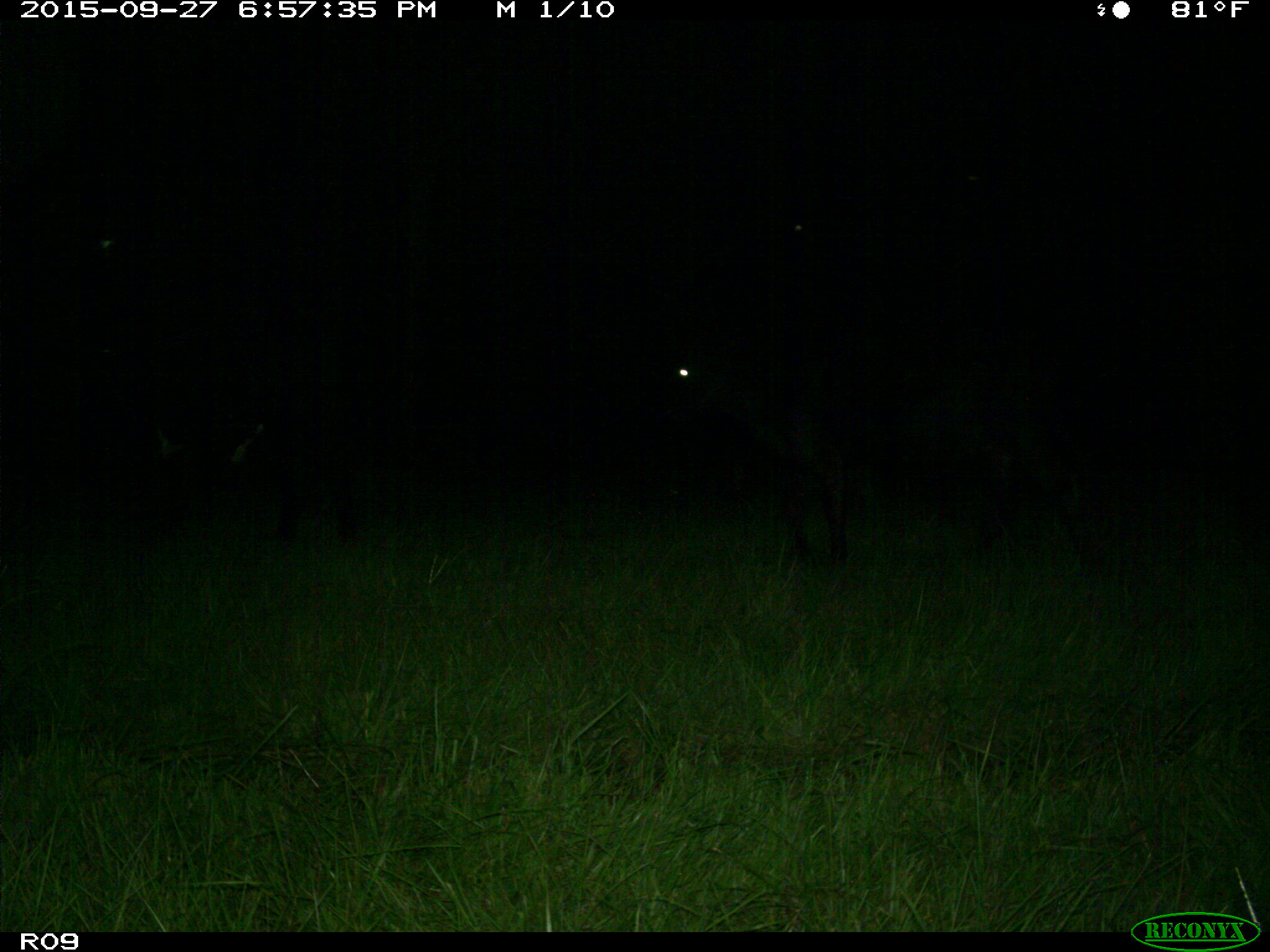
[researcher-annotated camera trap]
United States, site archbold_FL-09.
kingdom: Animalia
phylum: Chordata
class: Mammalia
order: Artiodactyla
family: Bovidae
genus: Bos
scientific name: Bos taurus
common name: domestic cow